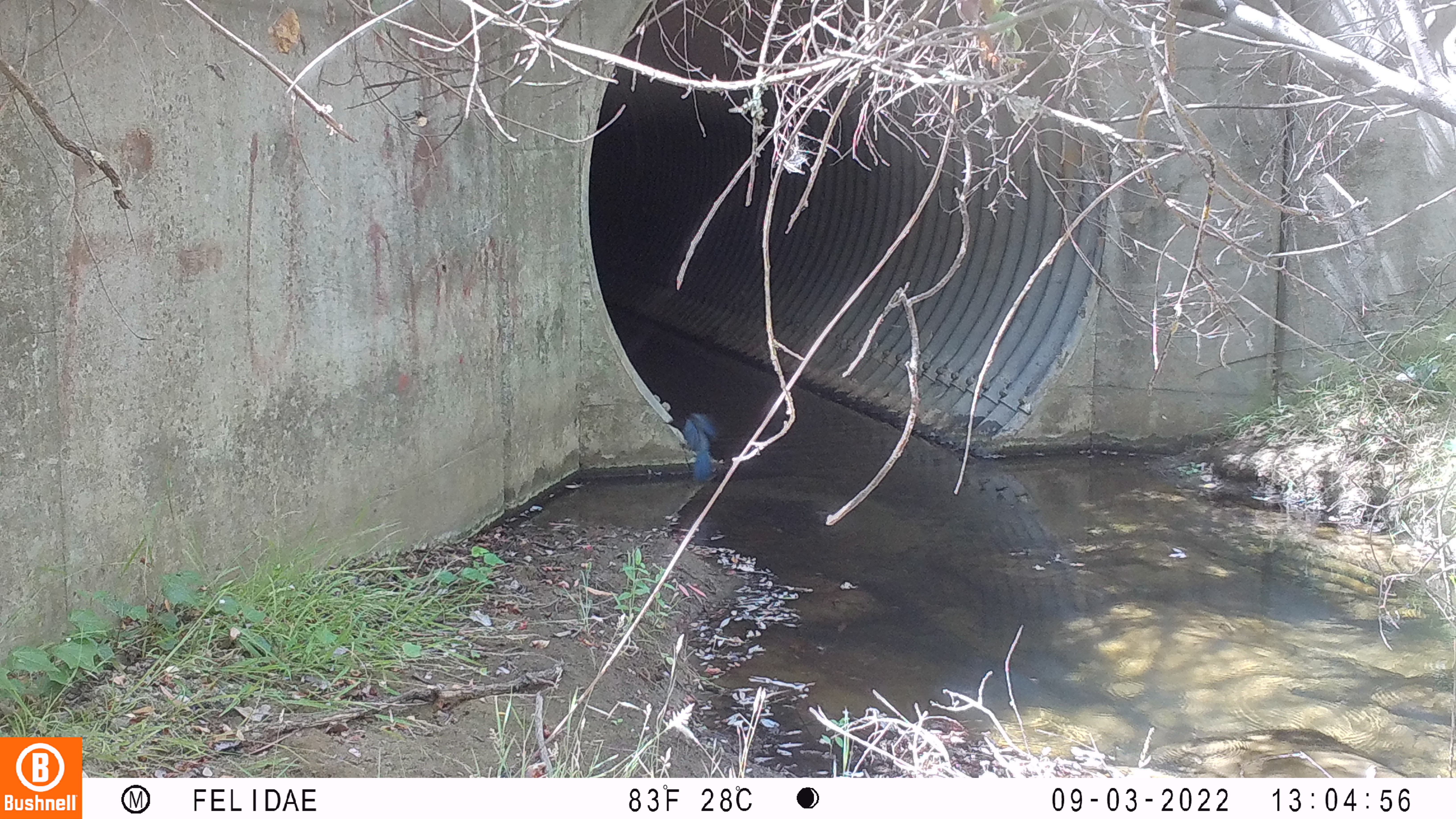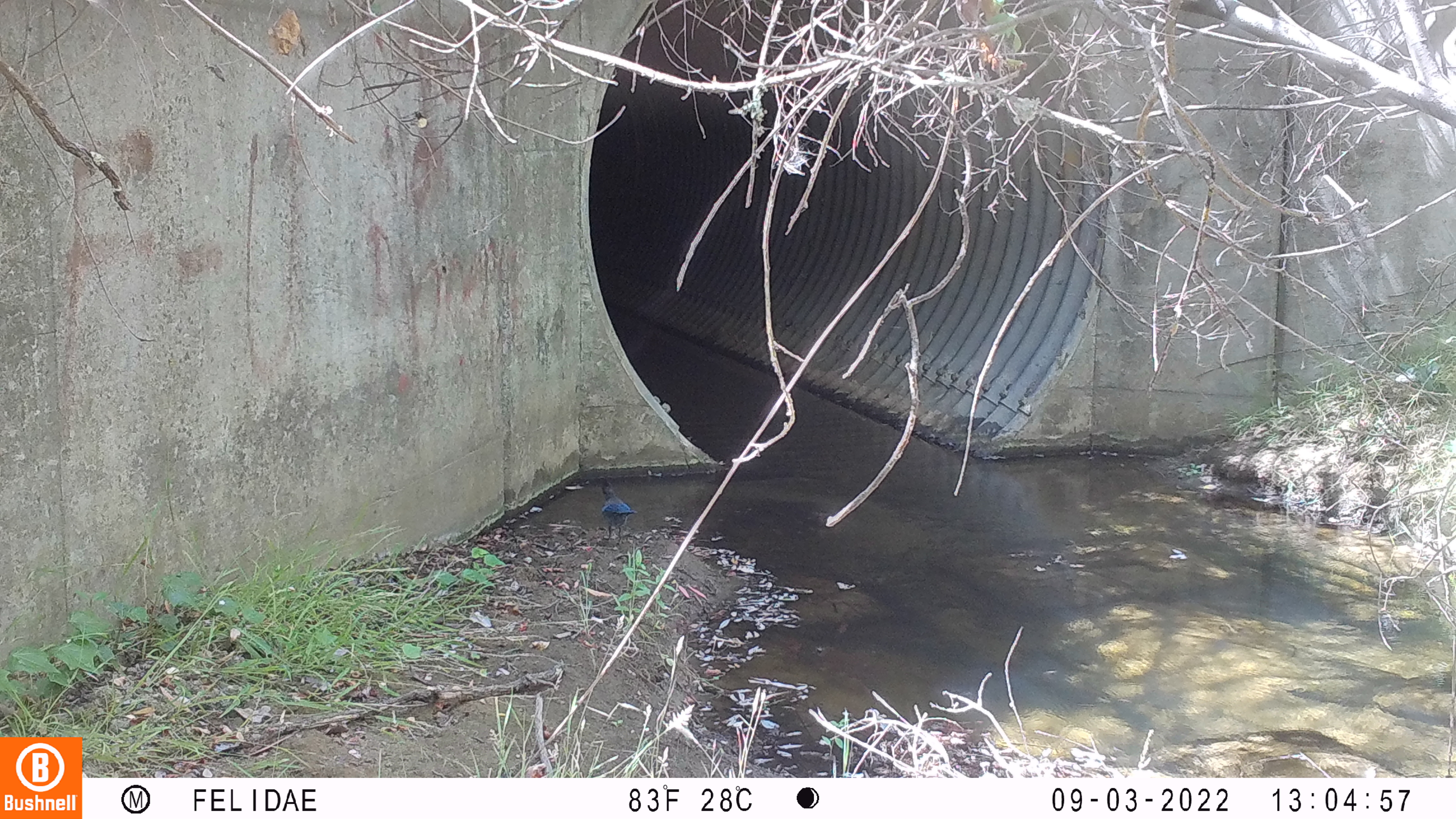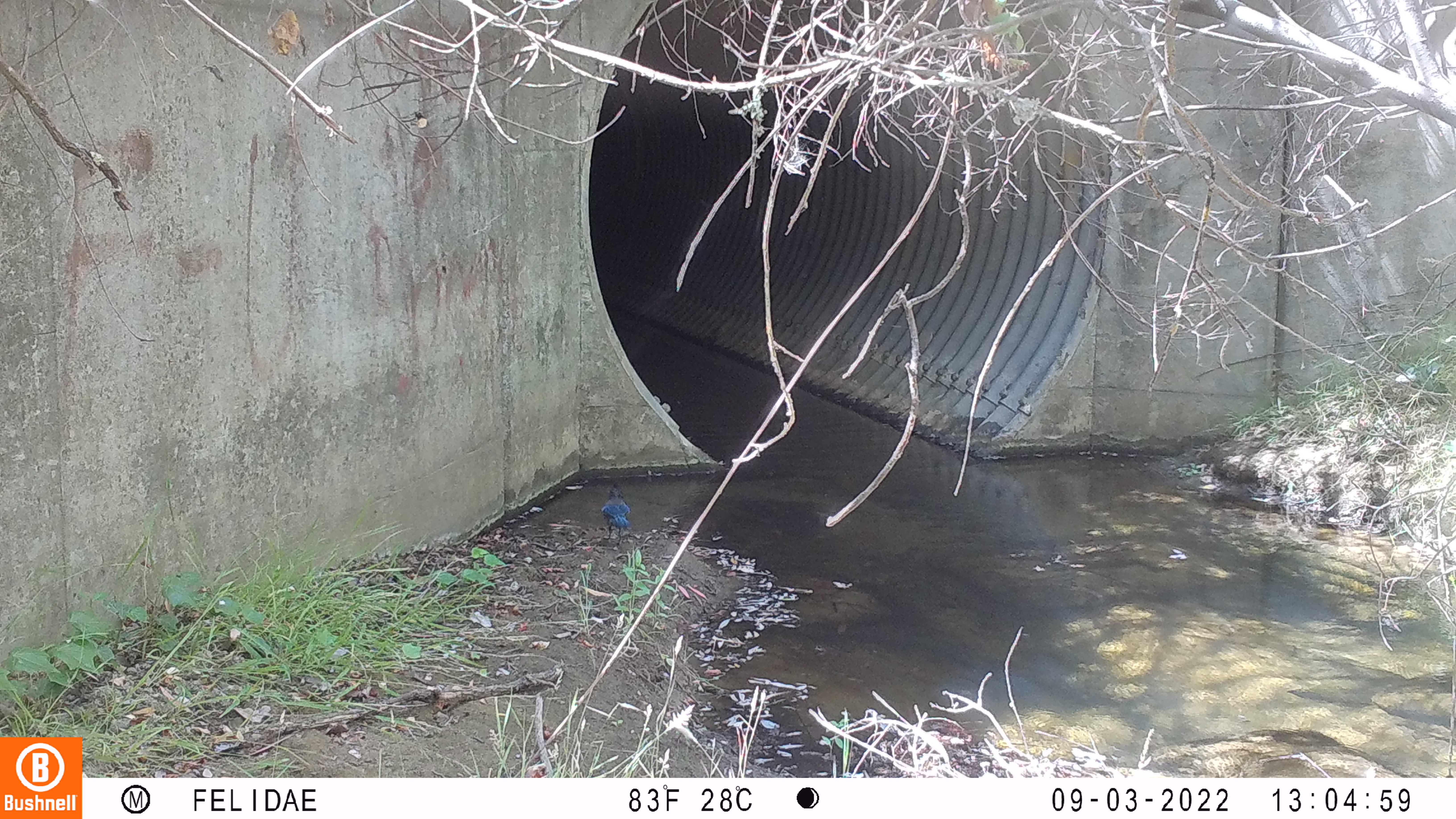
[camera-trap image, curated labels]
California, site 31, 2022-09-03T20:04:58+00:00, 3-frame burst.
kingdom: Animalia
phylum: Chordata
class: Aves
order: Passeriformes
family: Corvidae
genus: Cyanocitta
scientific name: Cyanocitta stelleri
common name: steller's jay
Steller's jay (Cyanocitta stelleri).